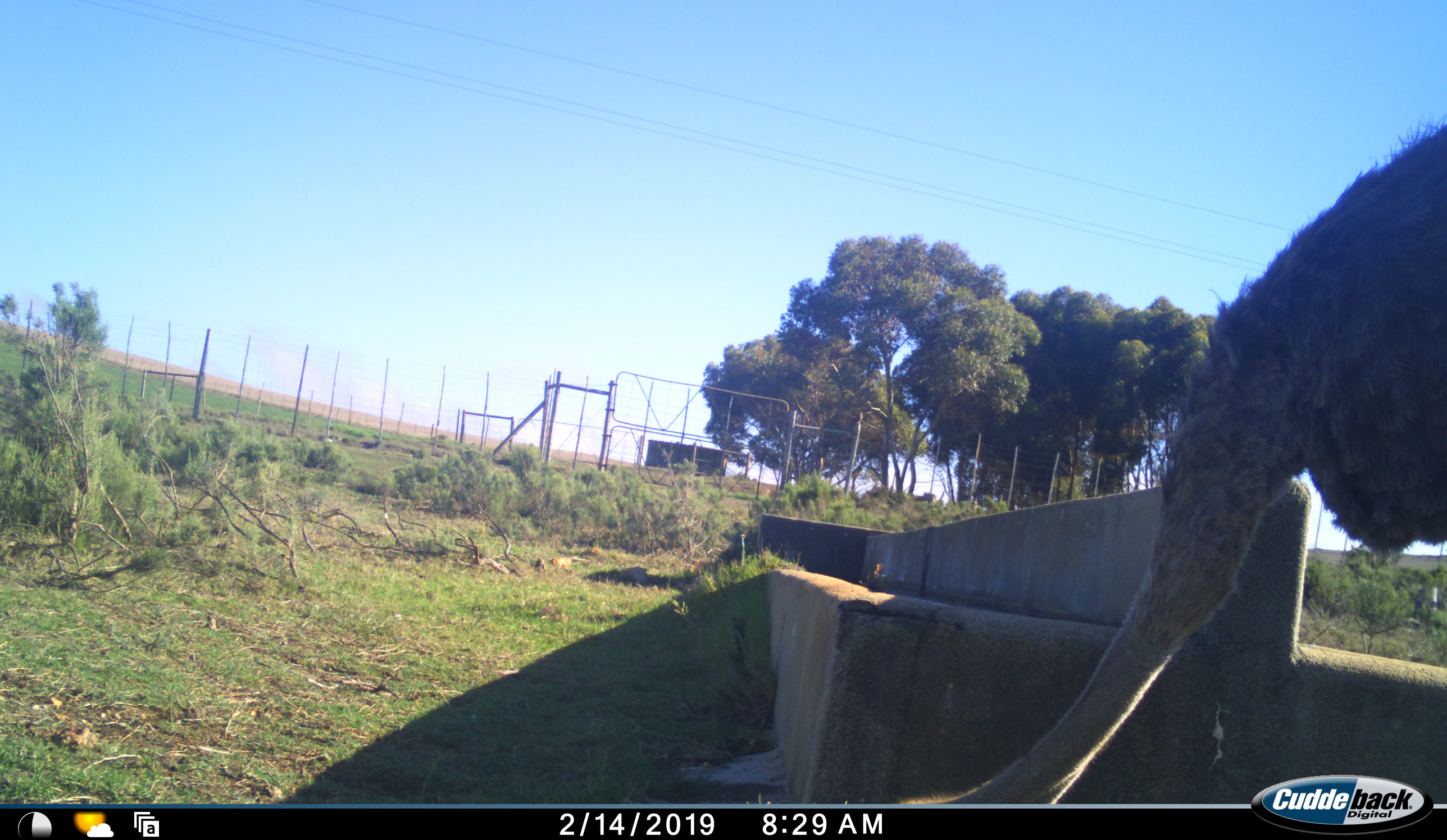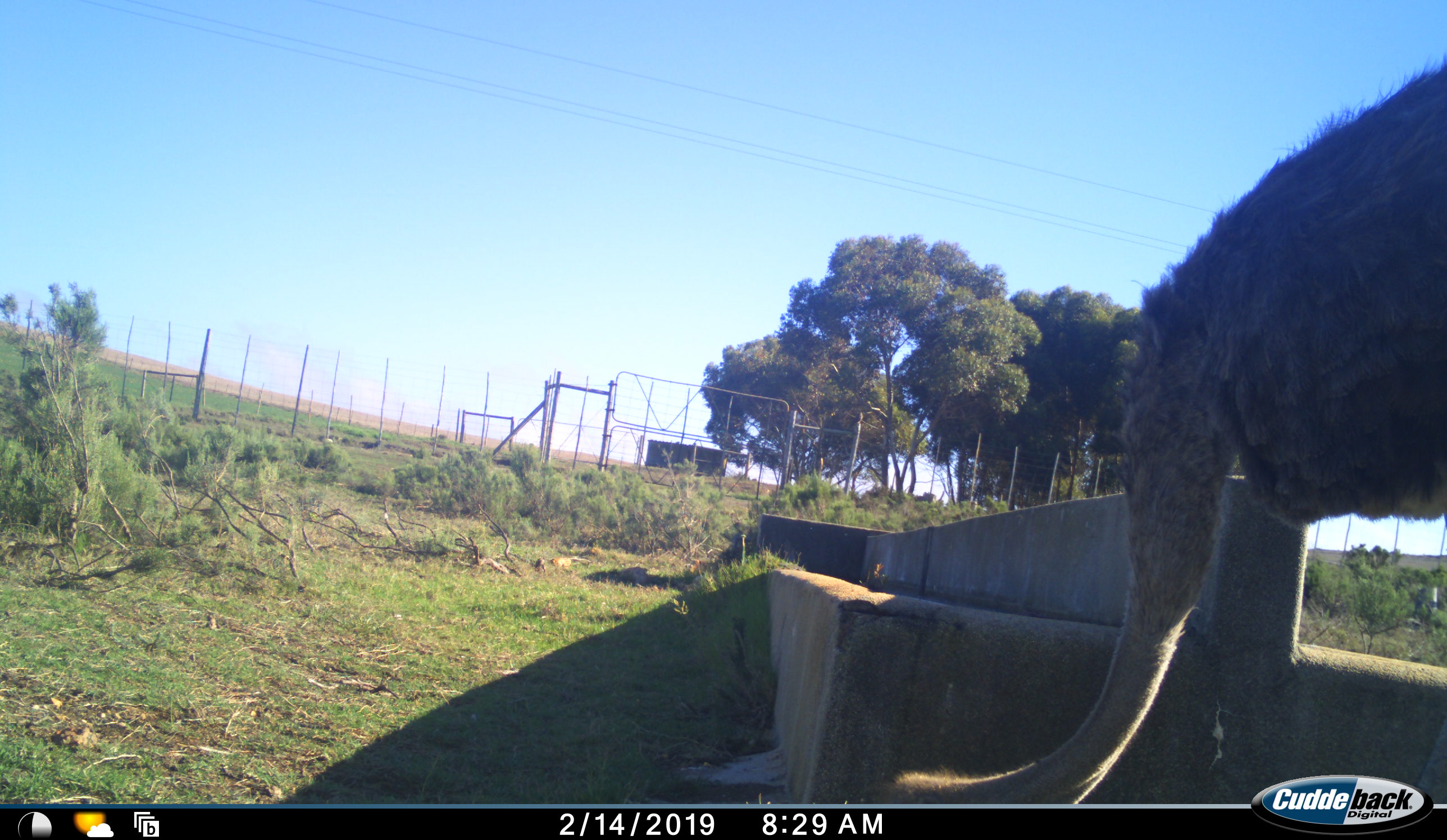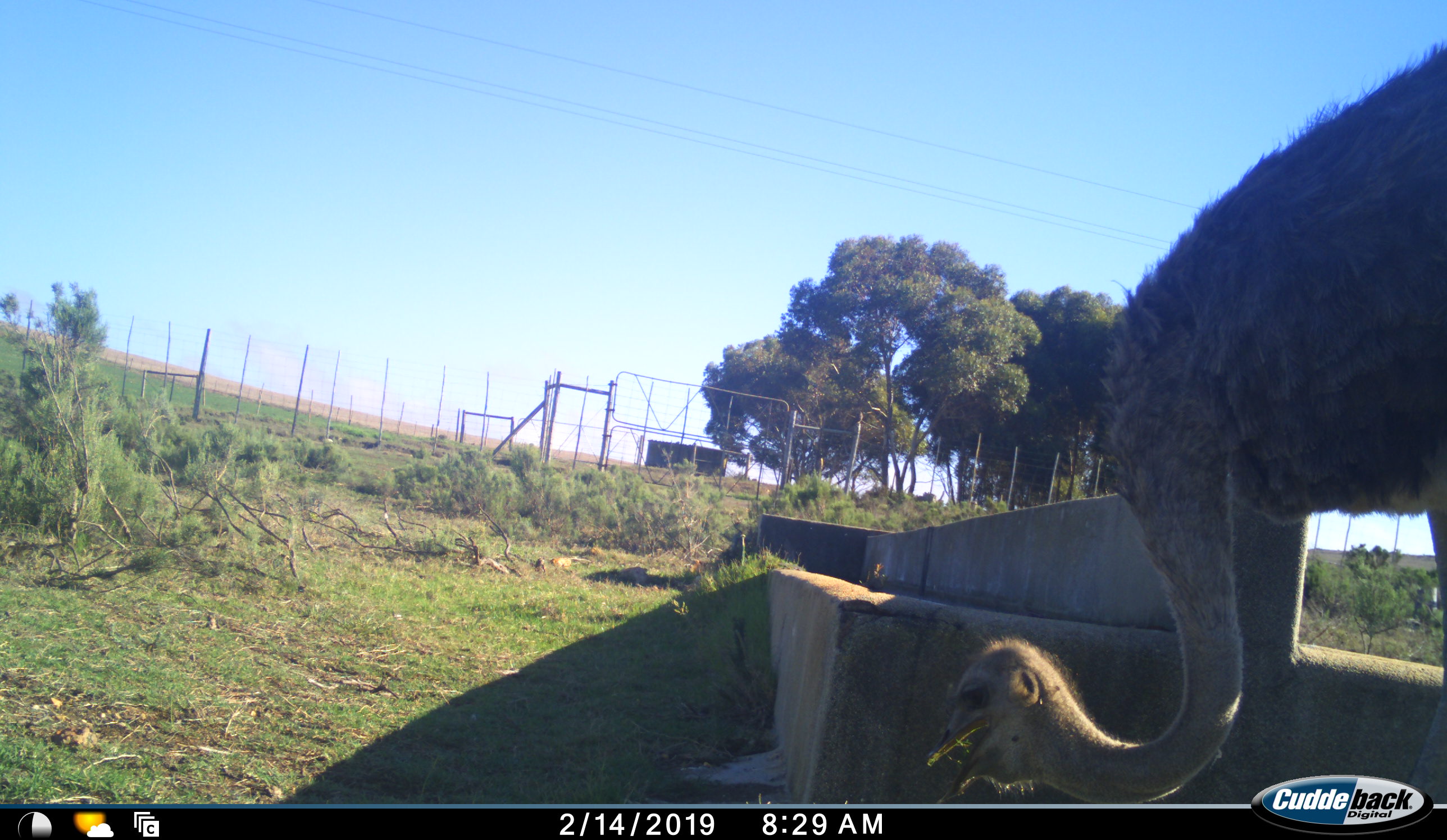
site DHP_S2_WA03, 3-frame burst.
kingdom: Animalia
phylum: Chordata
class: Aves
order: Struthioniformes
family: Struthionidae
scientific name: Struthionidae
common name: ostrich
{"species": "ostrich (Struthionidae)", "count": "1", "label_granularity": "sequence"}